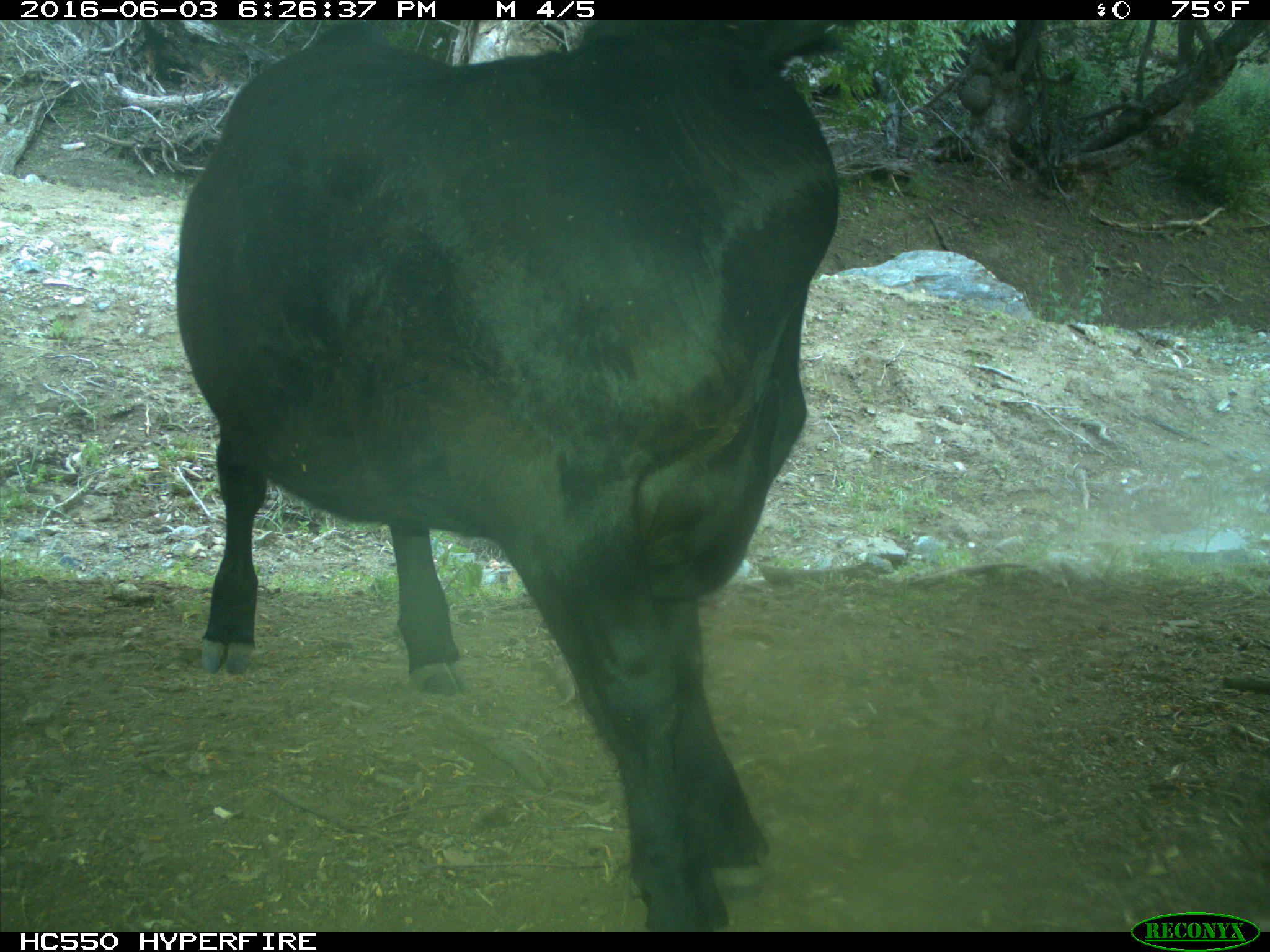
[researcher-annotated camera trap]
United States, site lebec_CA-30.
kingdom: Animalia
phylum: Chordata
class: Mammalia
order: Artiodactyla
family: Bovidae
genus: Bos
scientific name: Bos taurus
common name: domestic cow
Bos taurus (domestic cow).